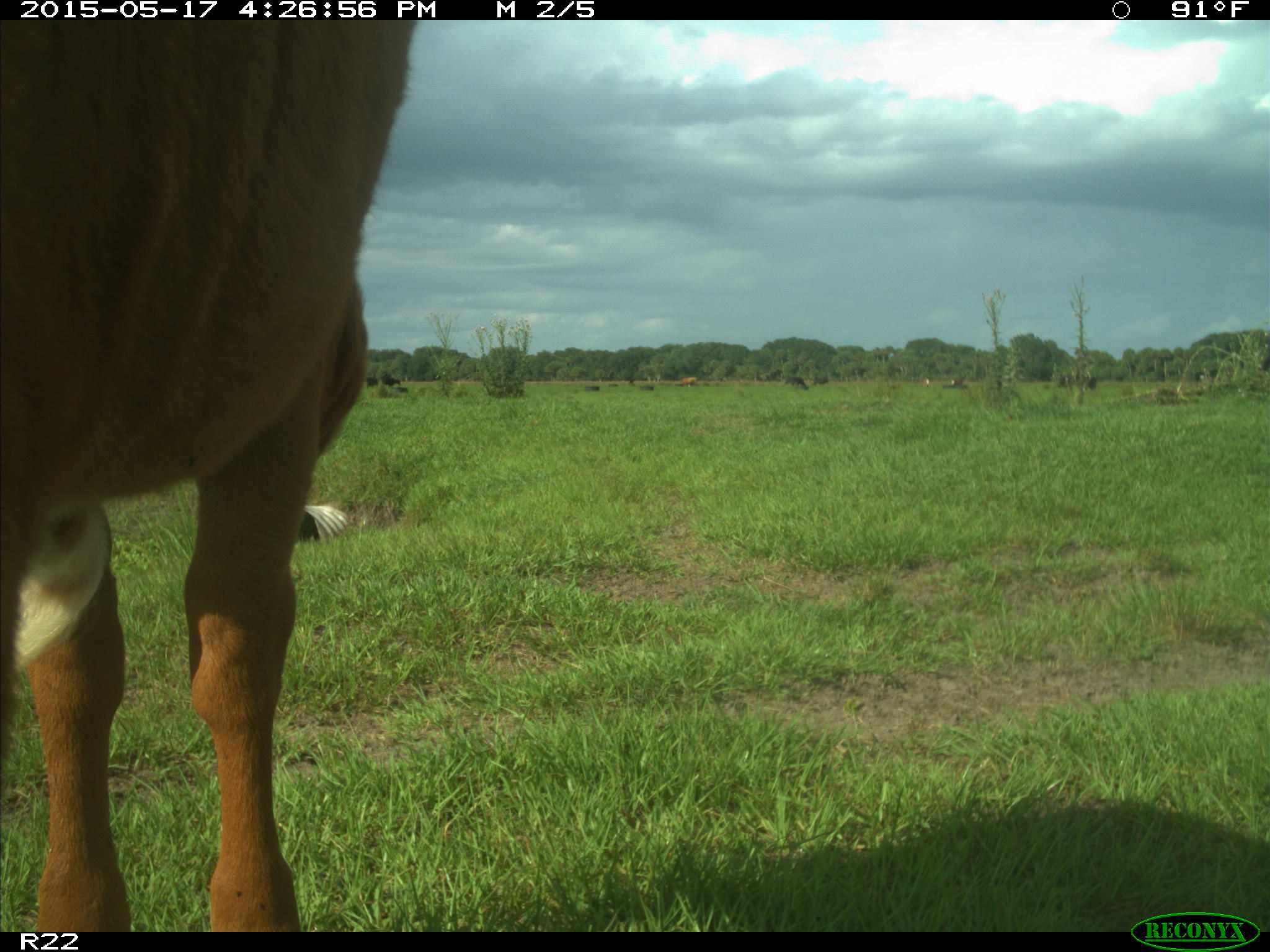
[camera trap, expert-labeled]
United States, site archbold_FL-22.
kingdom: Animalia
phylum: Chordata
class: Mammalia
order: Artiodactyla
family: Bovidae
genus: Bos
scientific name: Bos taurus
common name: domestic cow